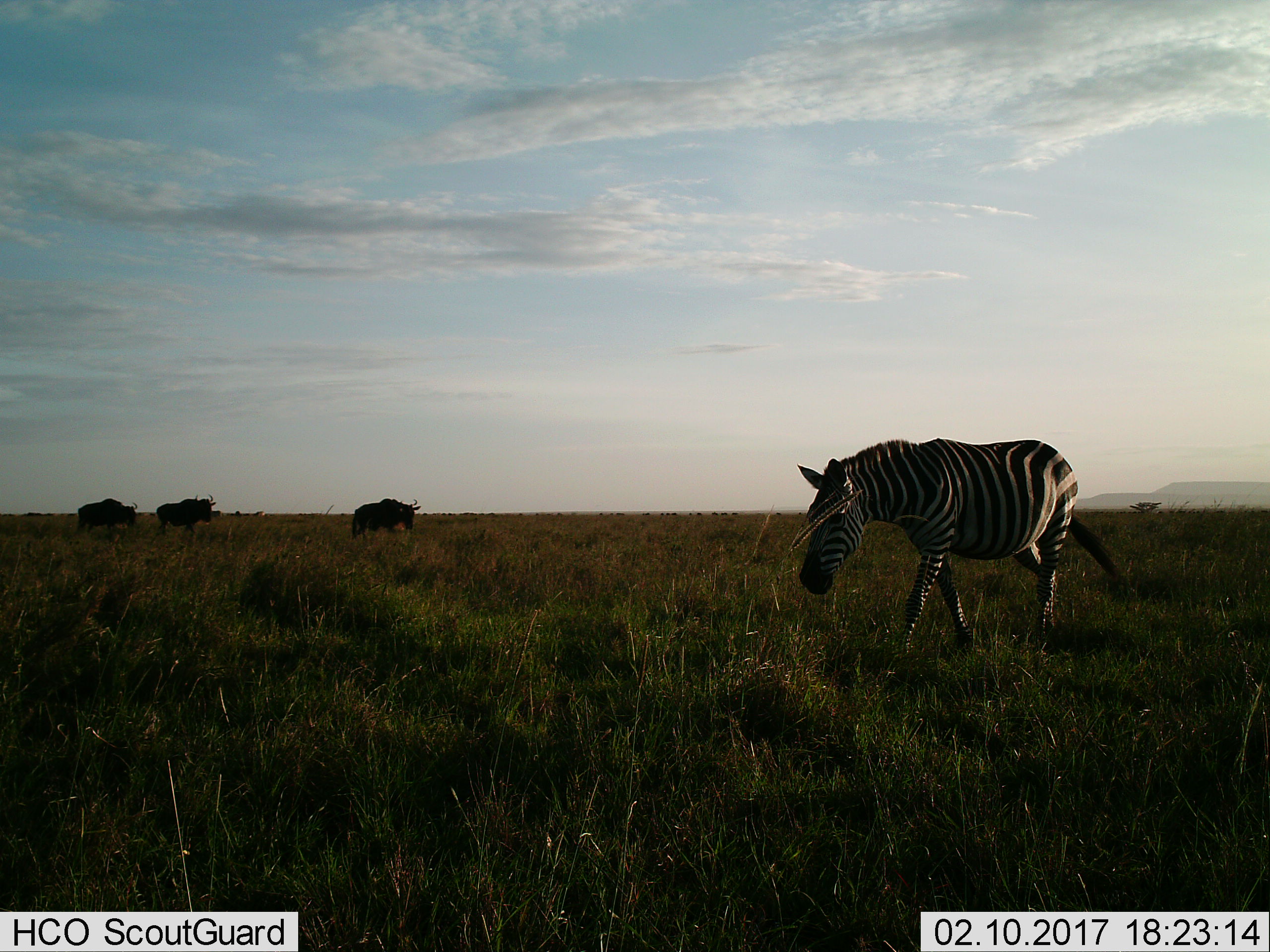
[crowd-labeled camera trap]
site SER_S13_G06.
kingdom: Animalia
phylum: Chordata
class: Mammalia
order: Artiodactyla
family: Bovidae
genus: Connochaetes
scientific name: Connochaetes taurinus taurinus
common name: blue wildebeest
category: wildebeestblue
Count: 3.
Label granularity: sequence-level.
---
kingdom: Animalia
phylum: Chordata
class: Mammalia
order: Perissodactyla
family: Equidae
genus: Equus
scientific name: Equus quagga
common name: plains zebra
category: zebraplains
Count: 1.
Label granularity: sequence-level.